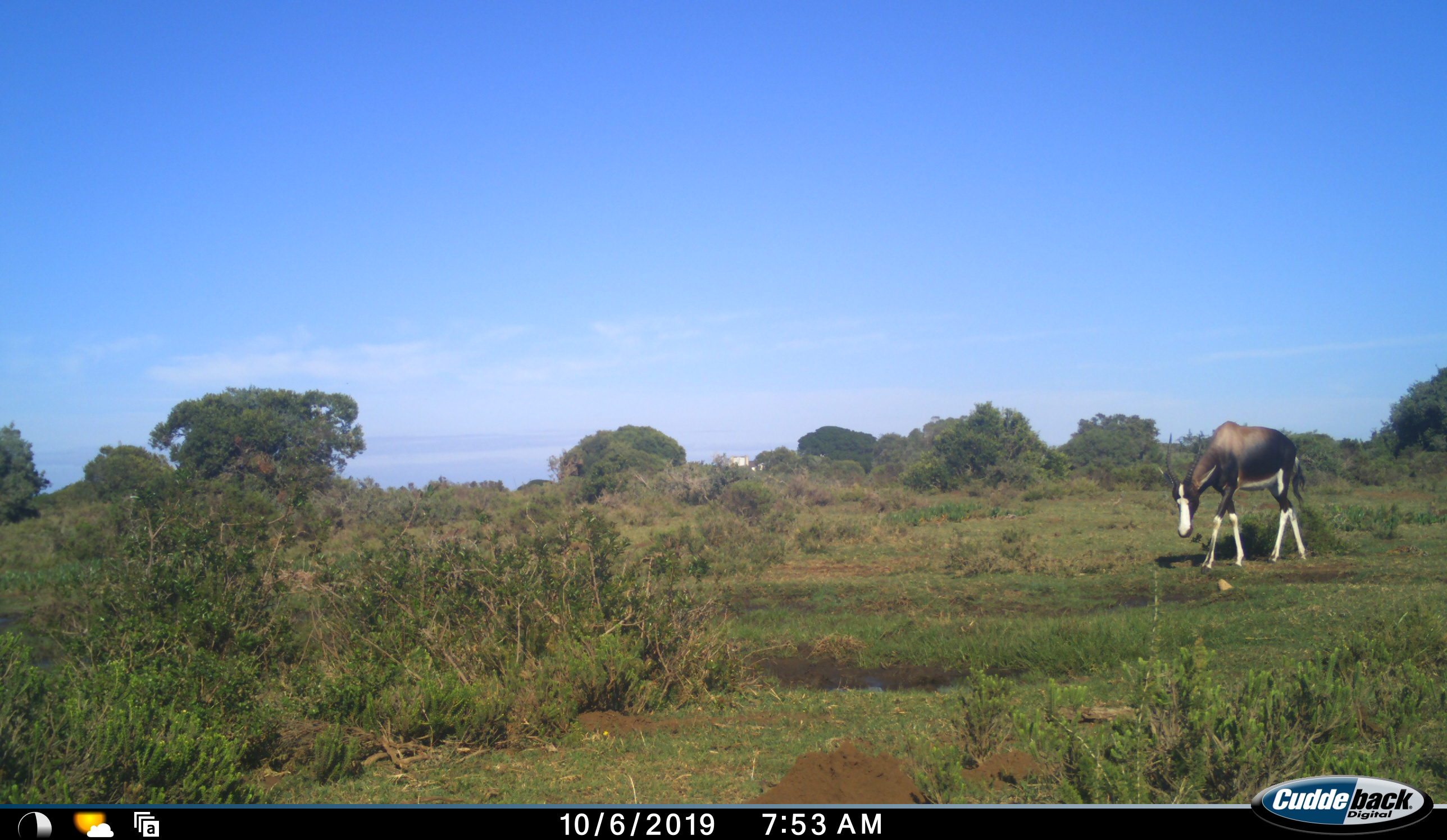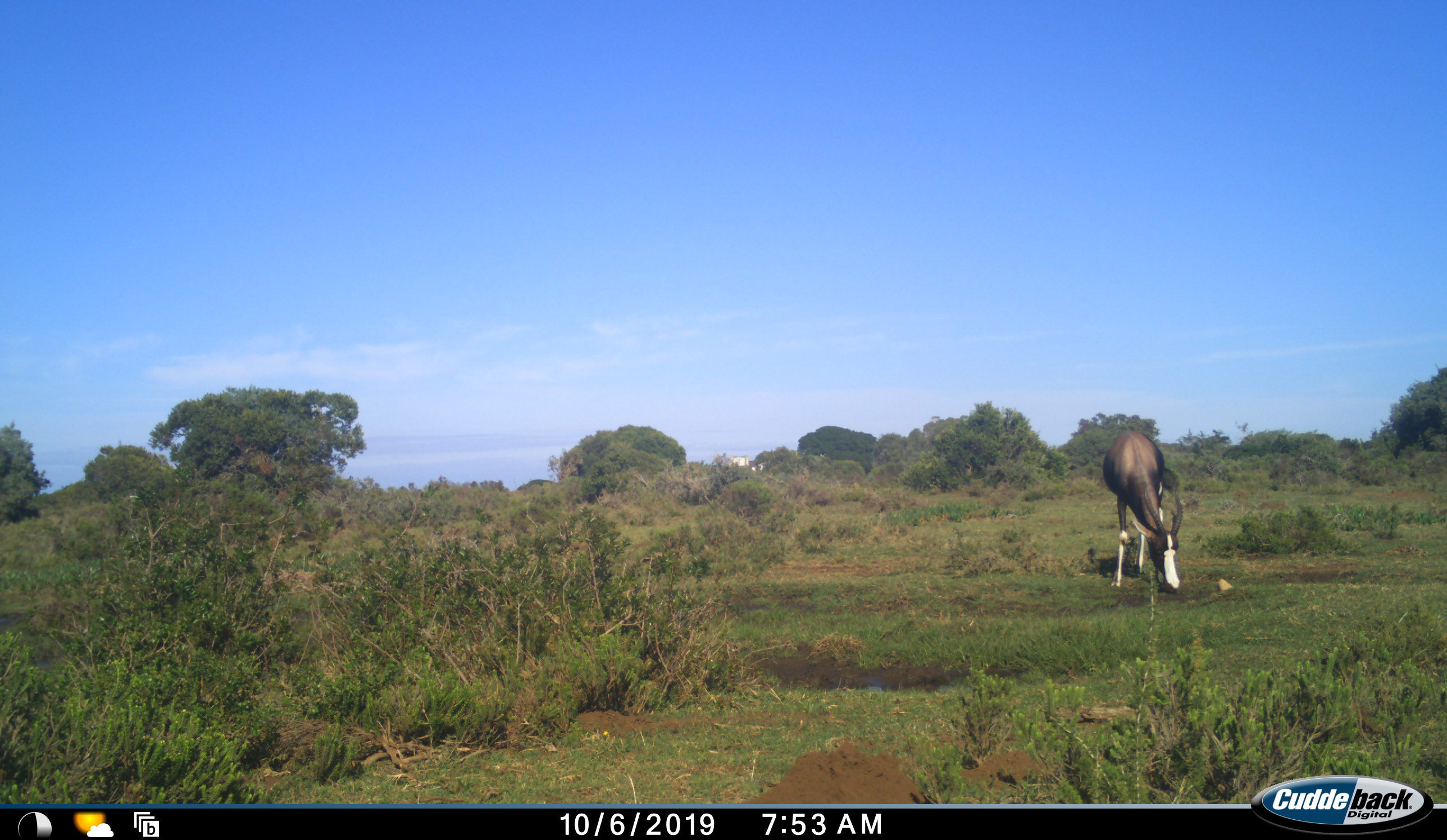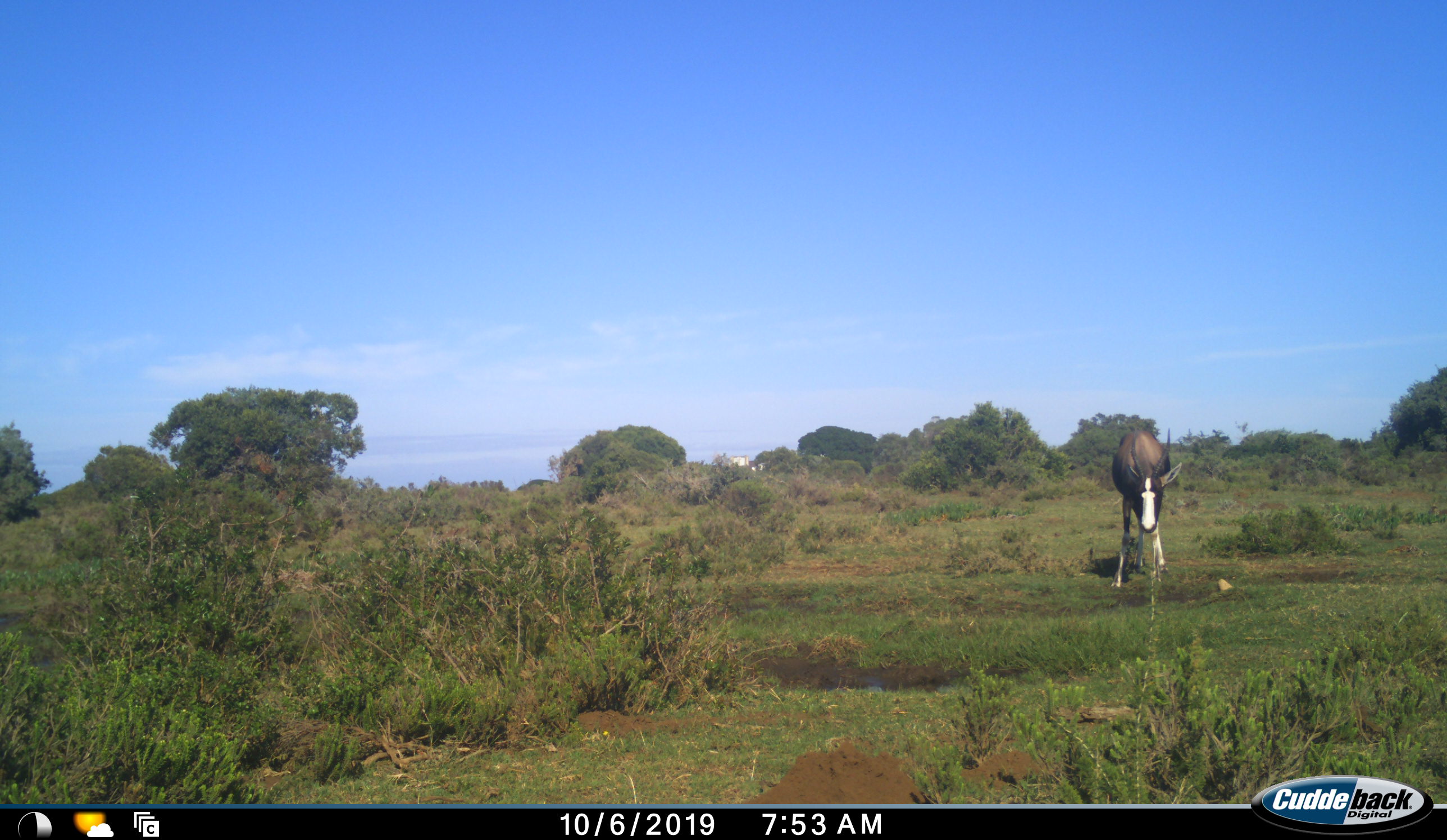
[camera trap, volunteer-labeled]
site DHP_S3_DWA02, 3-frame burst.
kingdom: Animalia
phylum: Chordata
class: Mammalia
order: Artiodactyla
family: Bovidae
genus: Damaliscus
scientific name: Damaliscus pygargus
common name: bontebok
Bontebok (Damaliscus pygargus), count 1. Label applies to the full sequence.